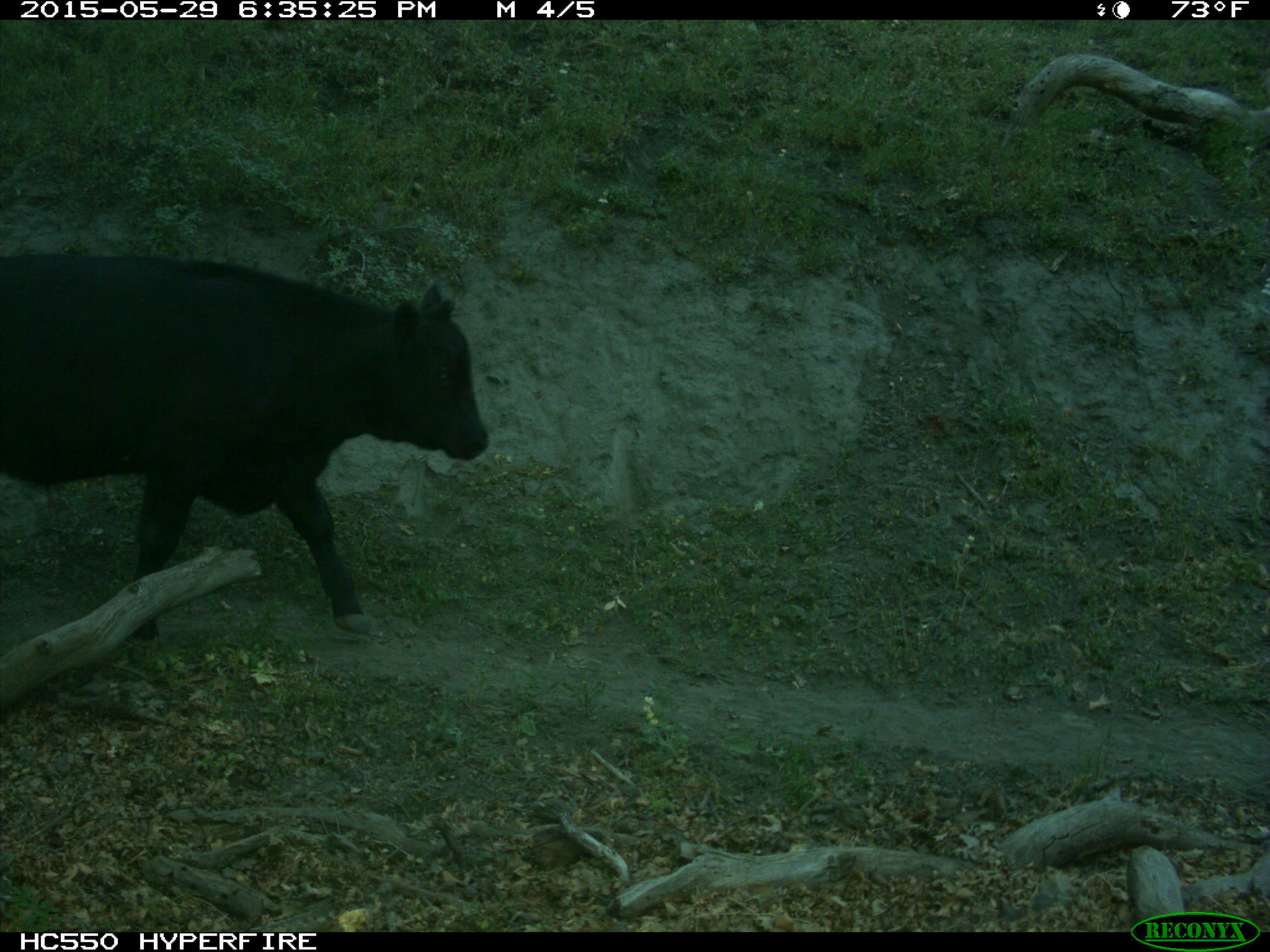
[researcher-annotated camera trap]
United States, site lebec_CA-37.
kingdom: Animalia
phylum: Chordata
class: Mammalia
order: Artiodactyla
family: Bovidae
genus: Bos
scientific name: Bos taurus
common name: domestic cow